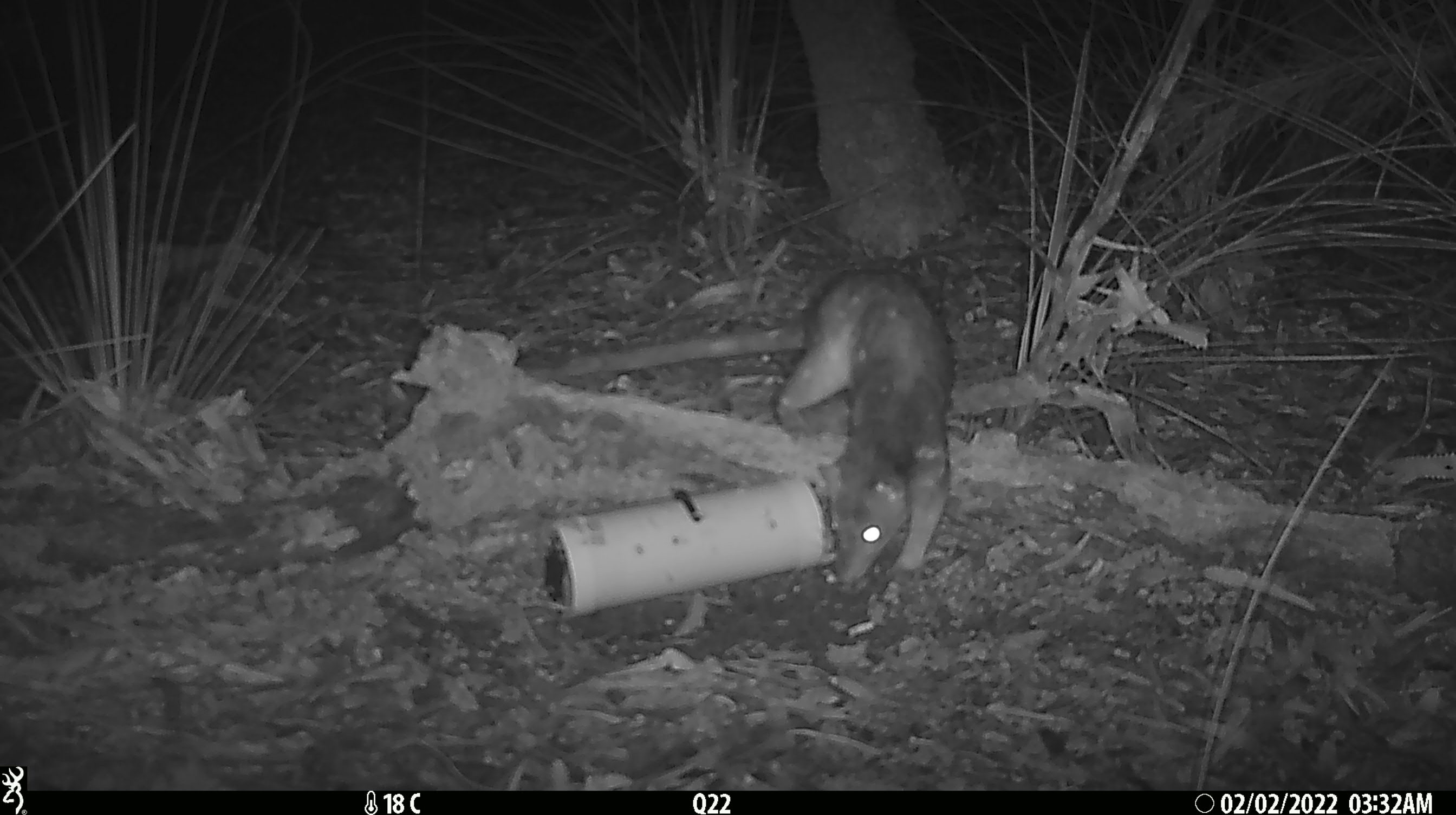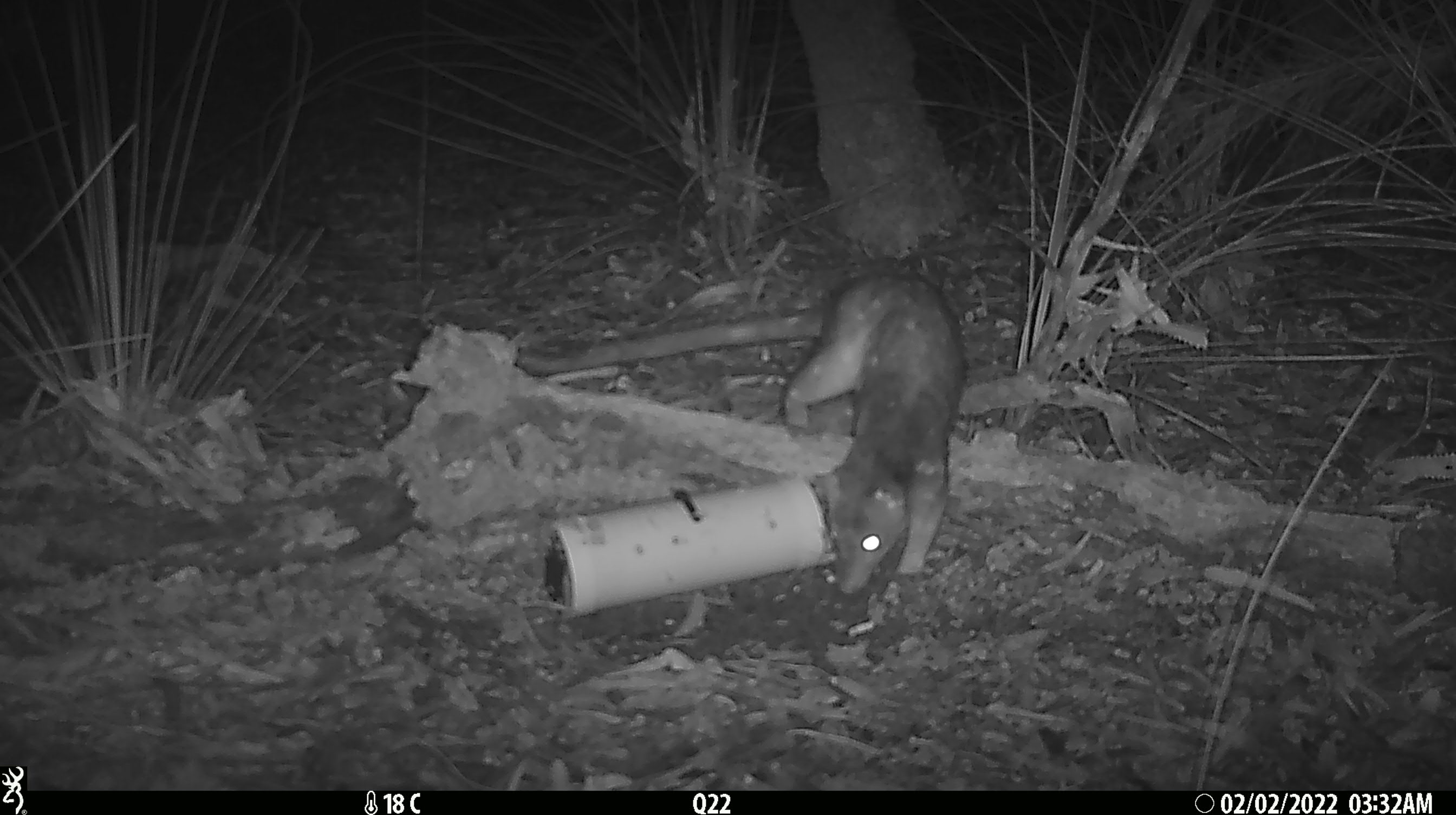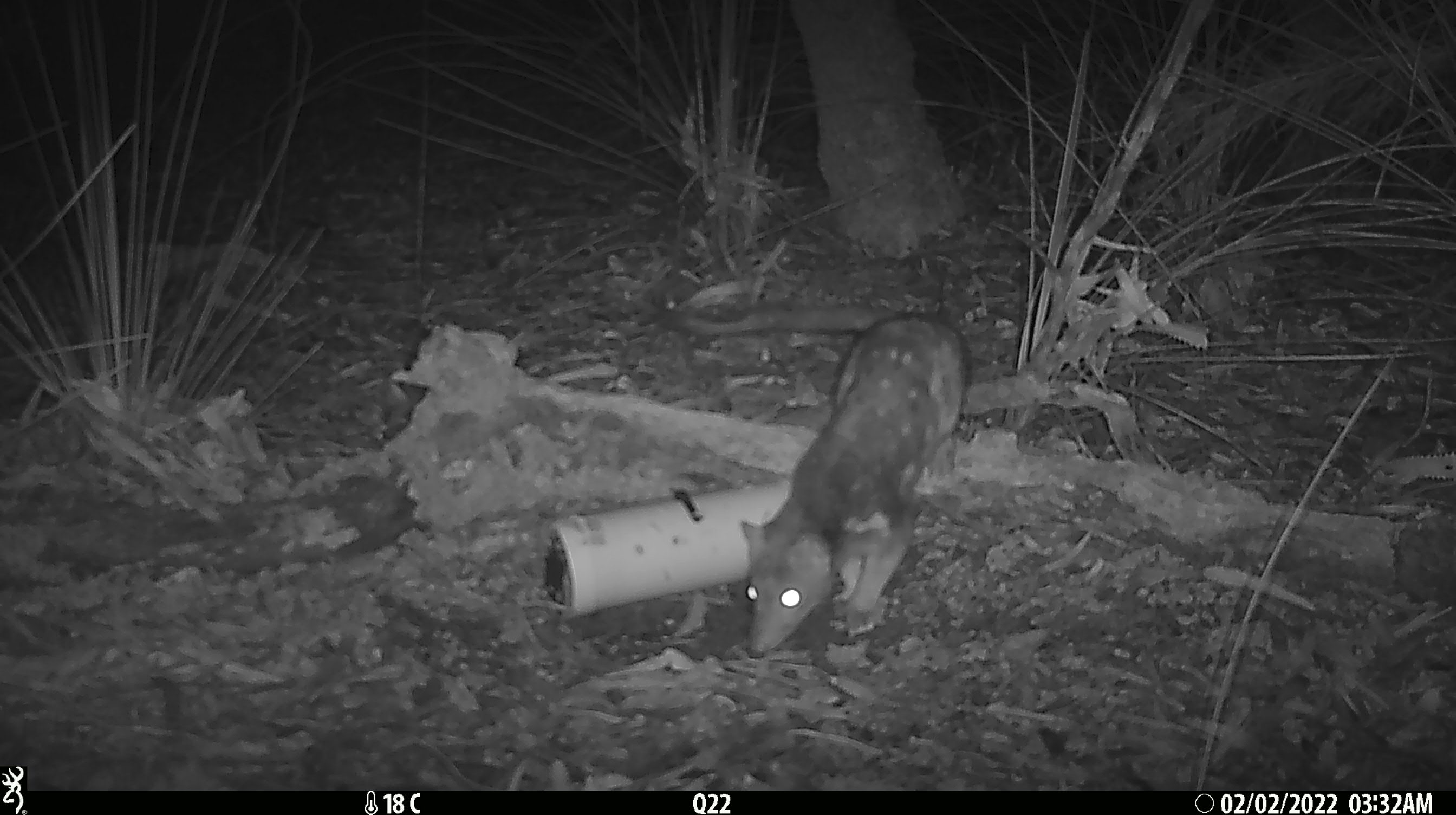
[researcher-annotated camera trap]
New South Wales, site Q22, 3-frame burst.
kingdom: Animalia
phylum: Chordata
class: Mammalia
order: Dasyuromorphia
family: Dasyuridae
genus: Dasyurus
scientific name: Dasyurus maculatus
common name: spotted-tailed quoll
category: quoll